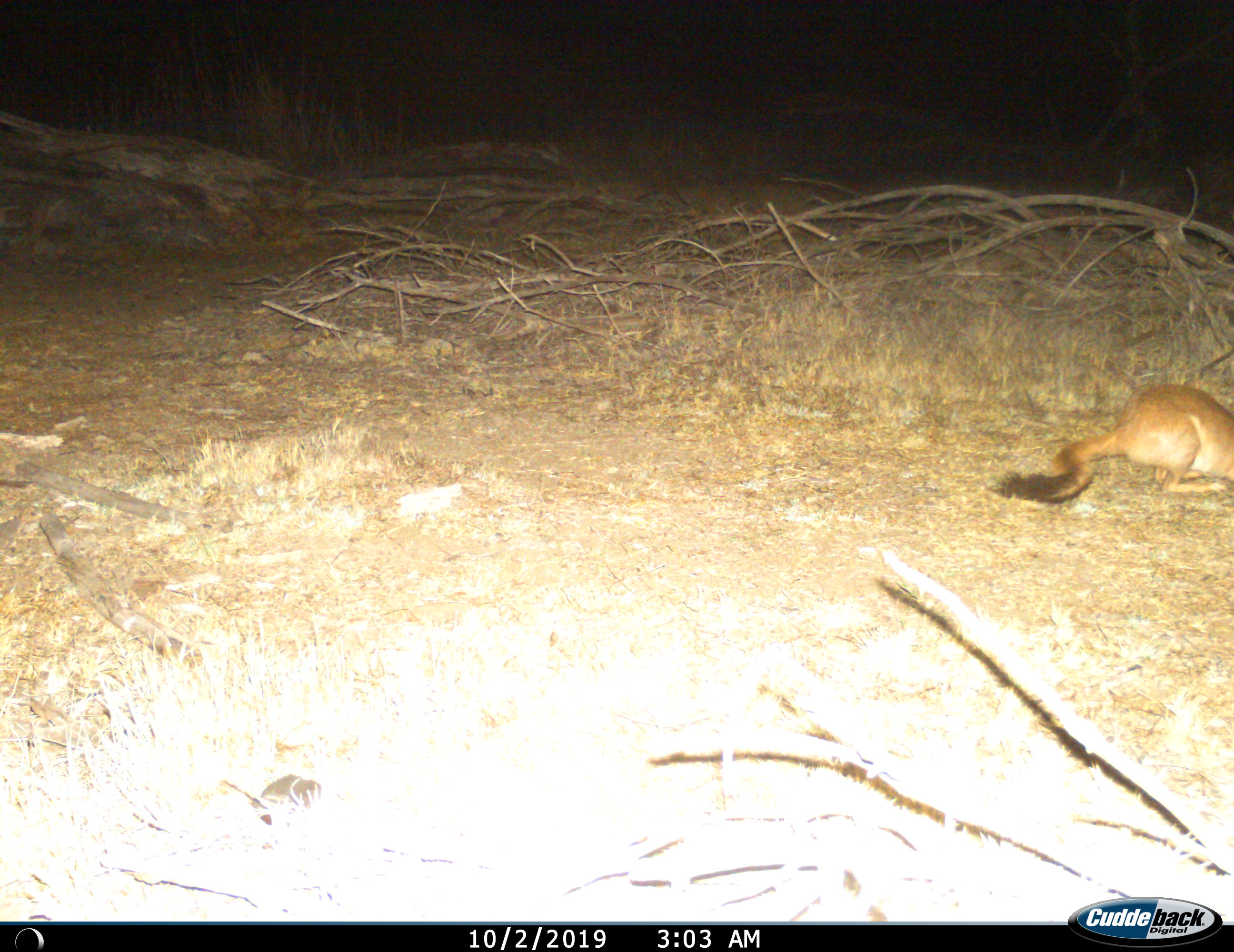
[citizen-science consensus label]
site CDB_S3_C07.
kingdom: Animalia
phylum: Chordata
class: Mammalia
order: Rodentia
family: Pedetidae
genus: Pedetes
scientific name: Pedetes capensis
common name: springhare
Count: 1.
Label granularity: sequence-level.